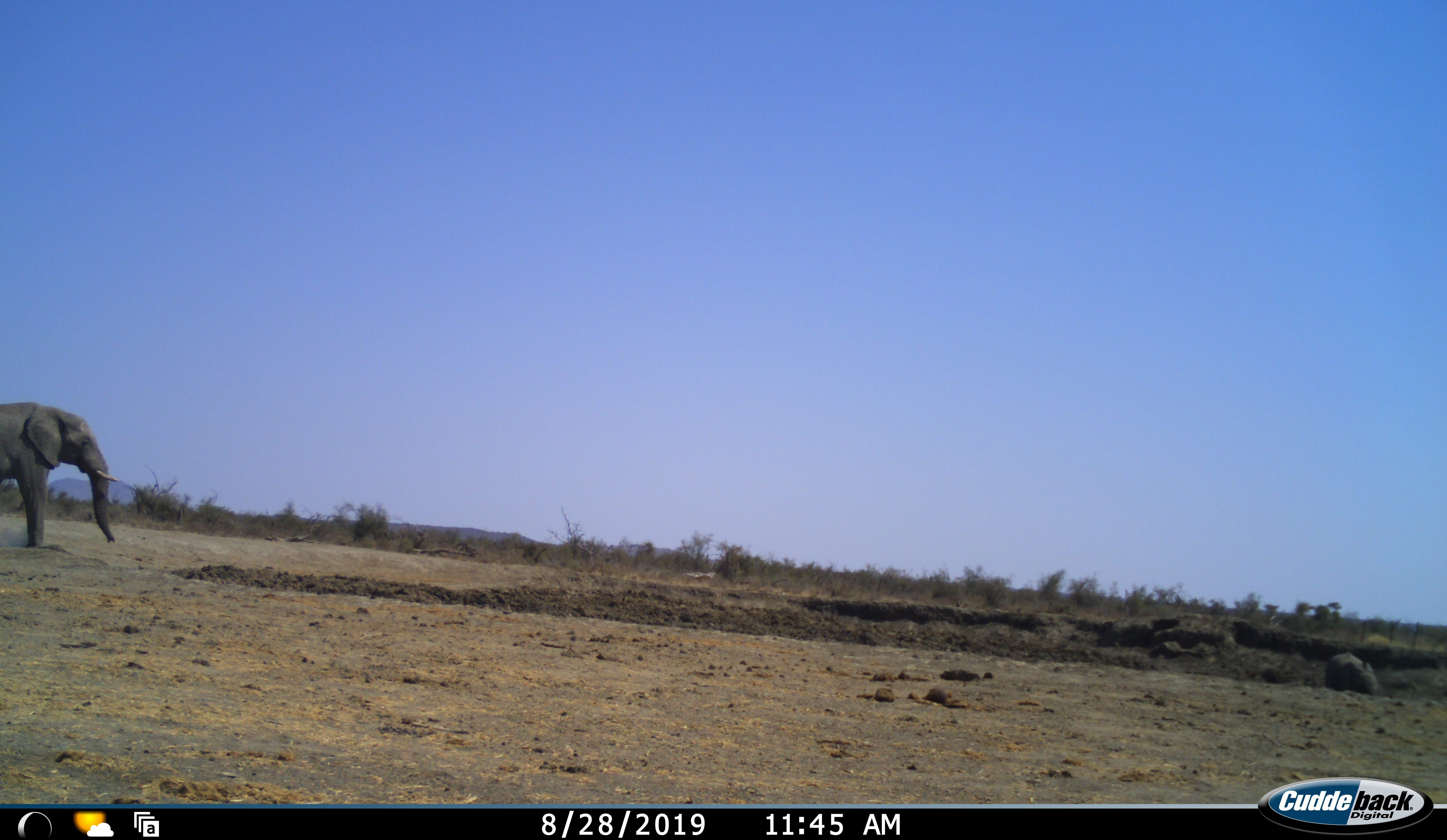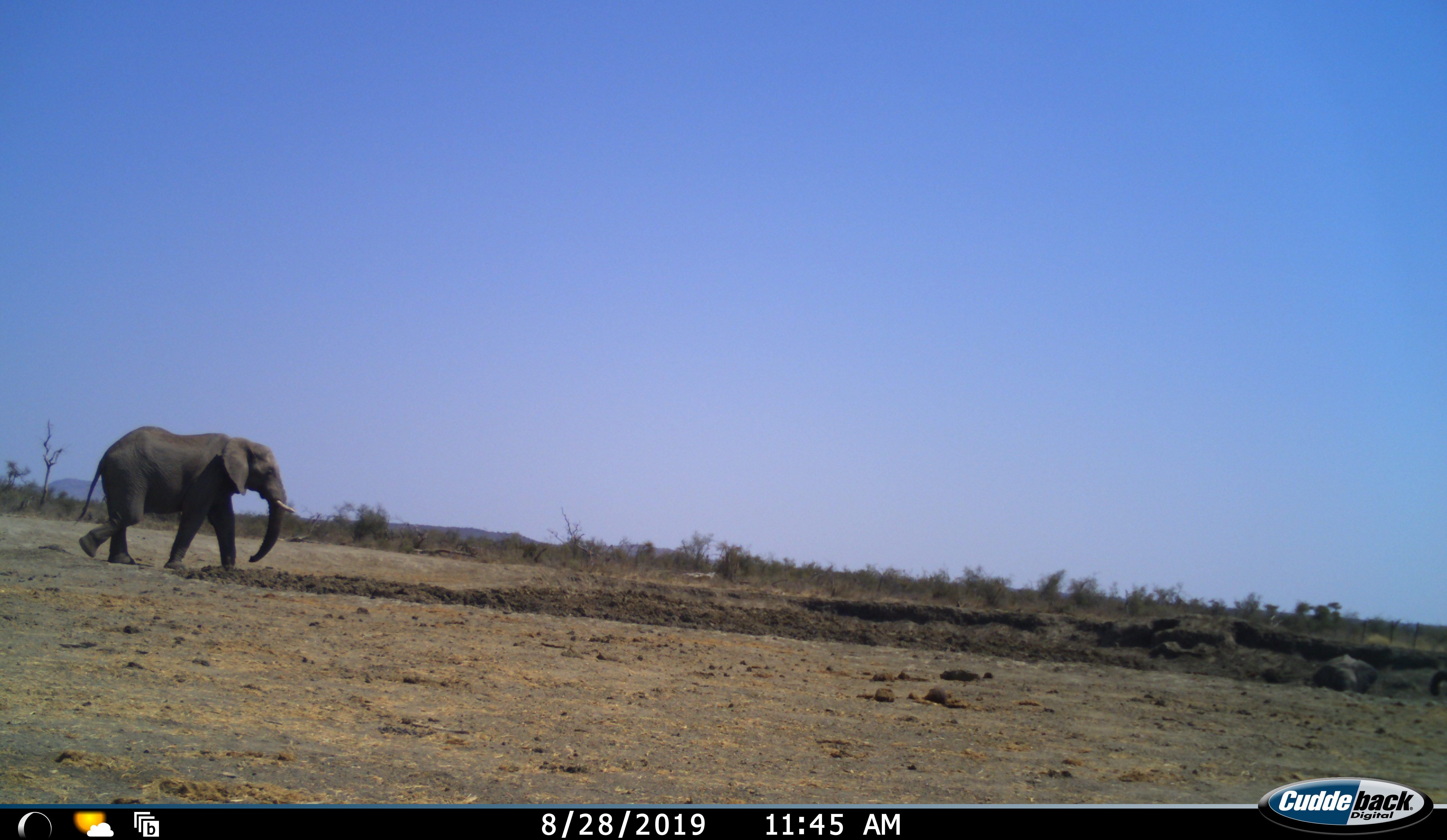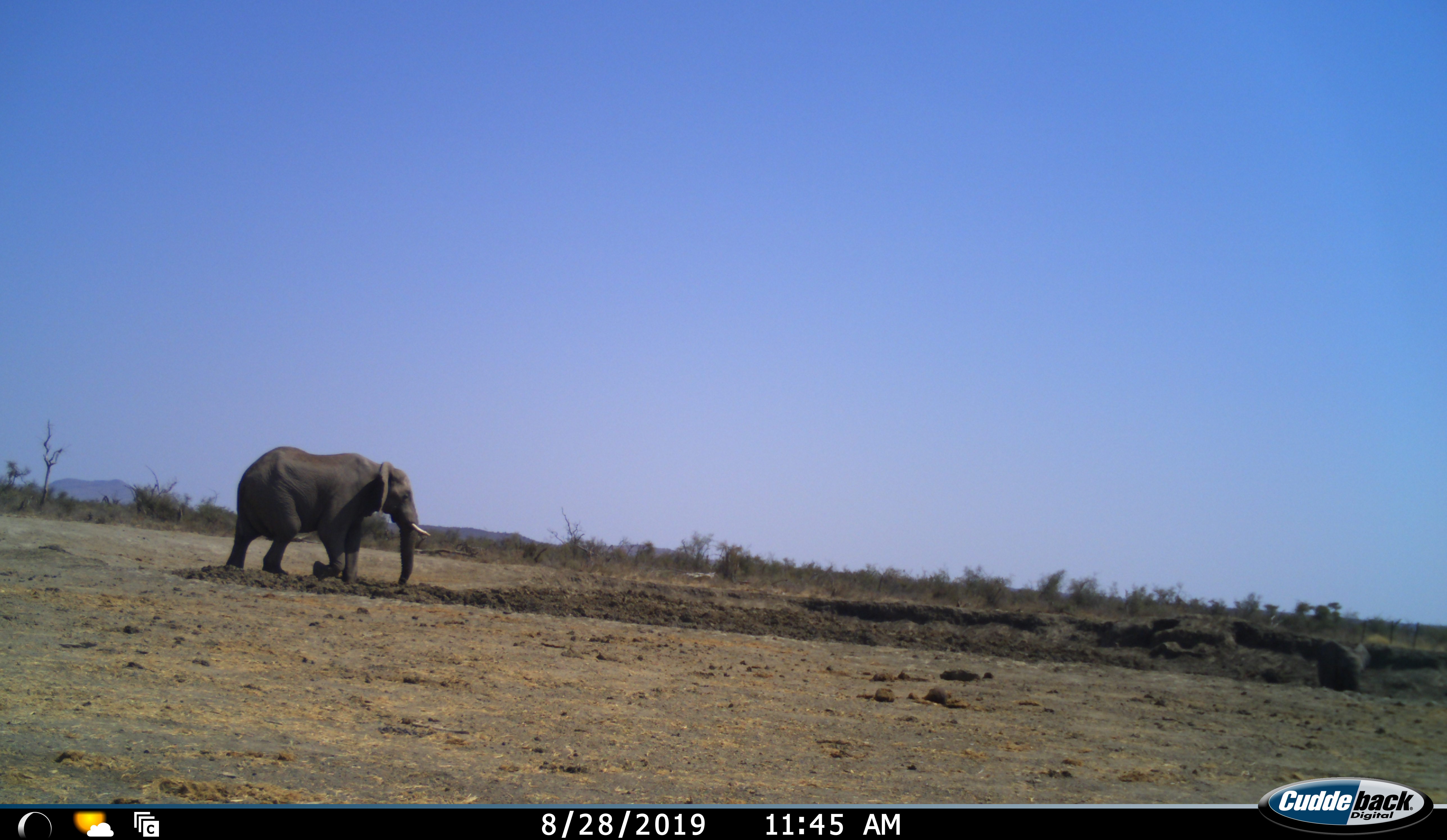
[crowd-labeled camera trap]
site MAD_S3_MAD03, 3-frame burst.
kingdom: Animalia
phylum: Chordata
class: Mammalia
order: Proboscidea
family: Elephantidae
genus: Loxodonta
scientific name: Loxodonta africana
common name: african bush elephant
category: elephant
Elephant (african bush elephant) (Loxodonta africana), count 2. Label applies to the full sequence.